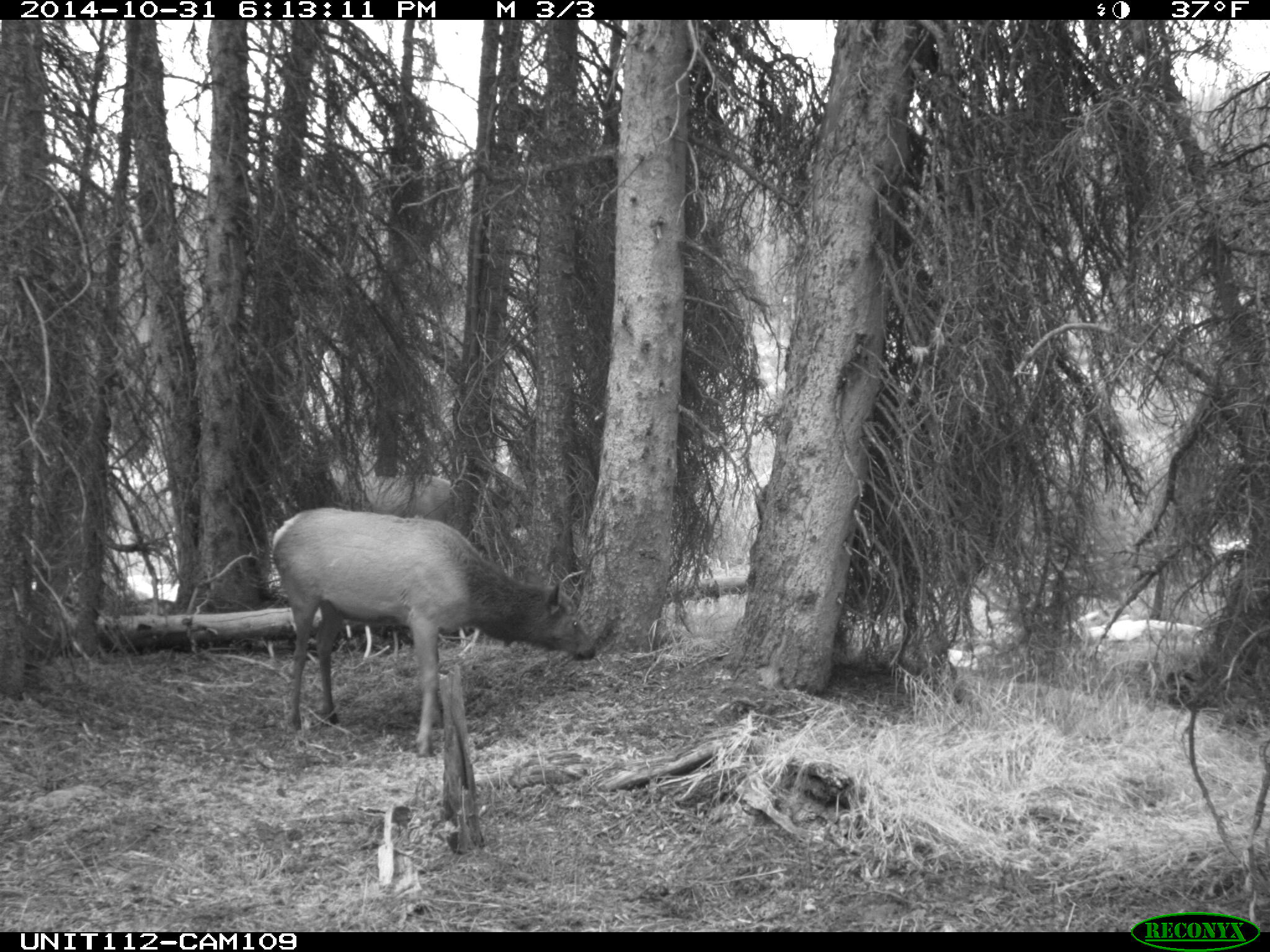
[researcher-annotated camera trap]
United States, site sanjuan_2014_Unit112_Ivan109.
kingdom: Animalia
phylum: Chordata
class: Mammalia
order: Artiodactyla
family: Cervidae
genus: Cervus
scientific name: Cervus elaphus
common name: red deer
Cervus elaphus (red deer).